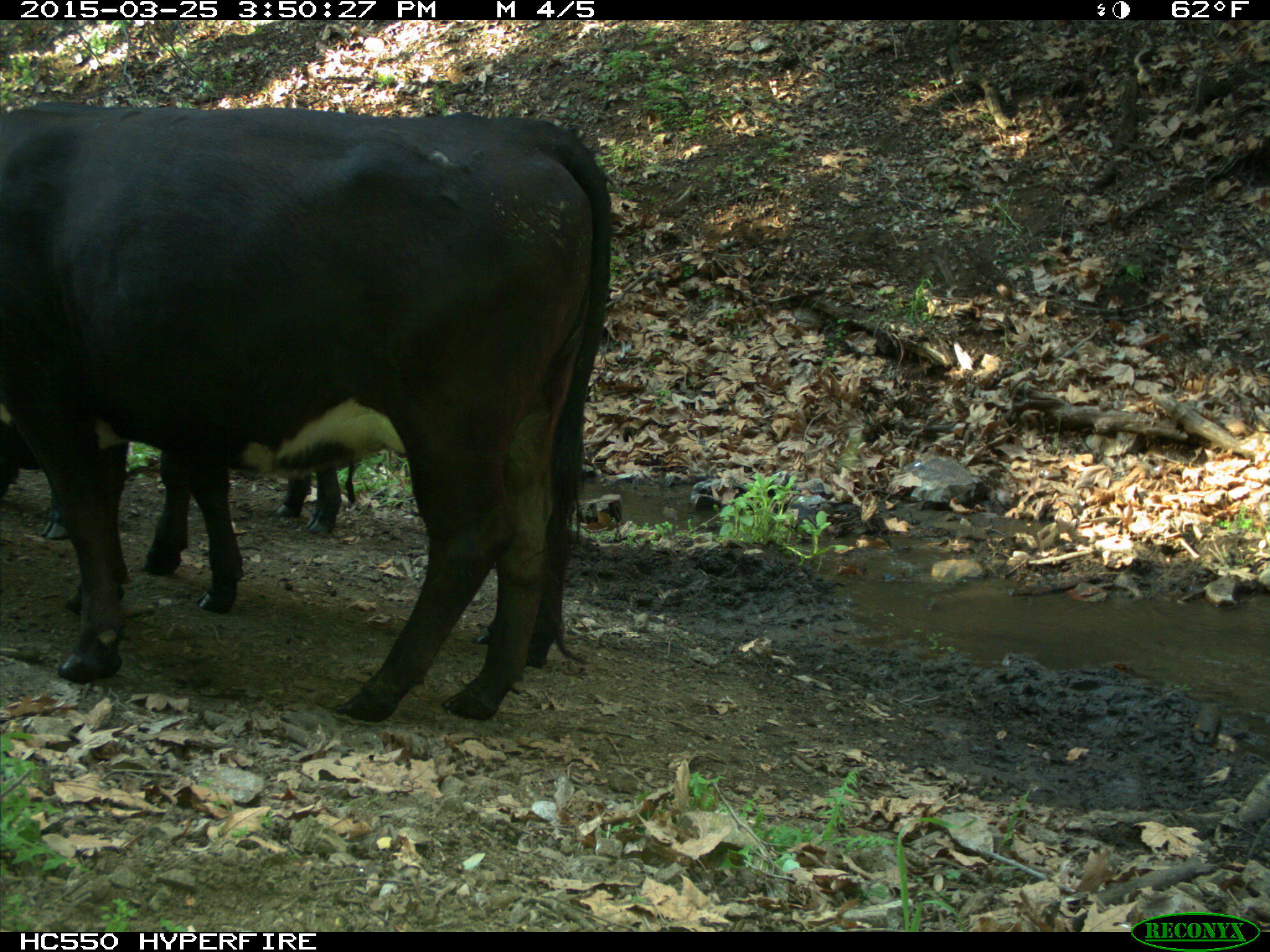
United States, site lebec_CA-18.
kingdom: Animalia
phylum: Chordata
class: Mammalia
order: Artiodactyla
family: Bovidae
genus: Bos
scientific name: Bos taurus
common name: domestic cow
Bos taurus (domestic cow).